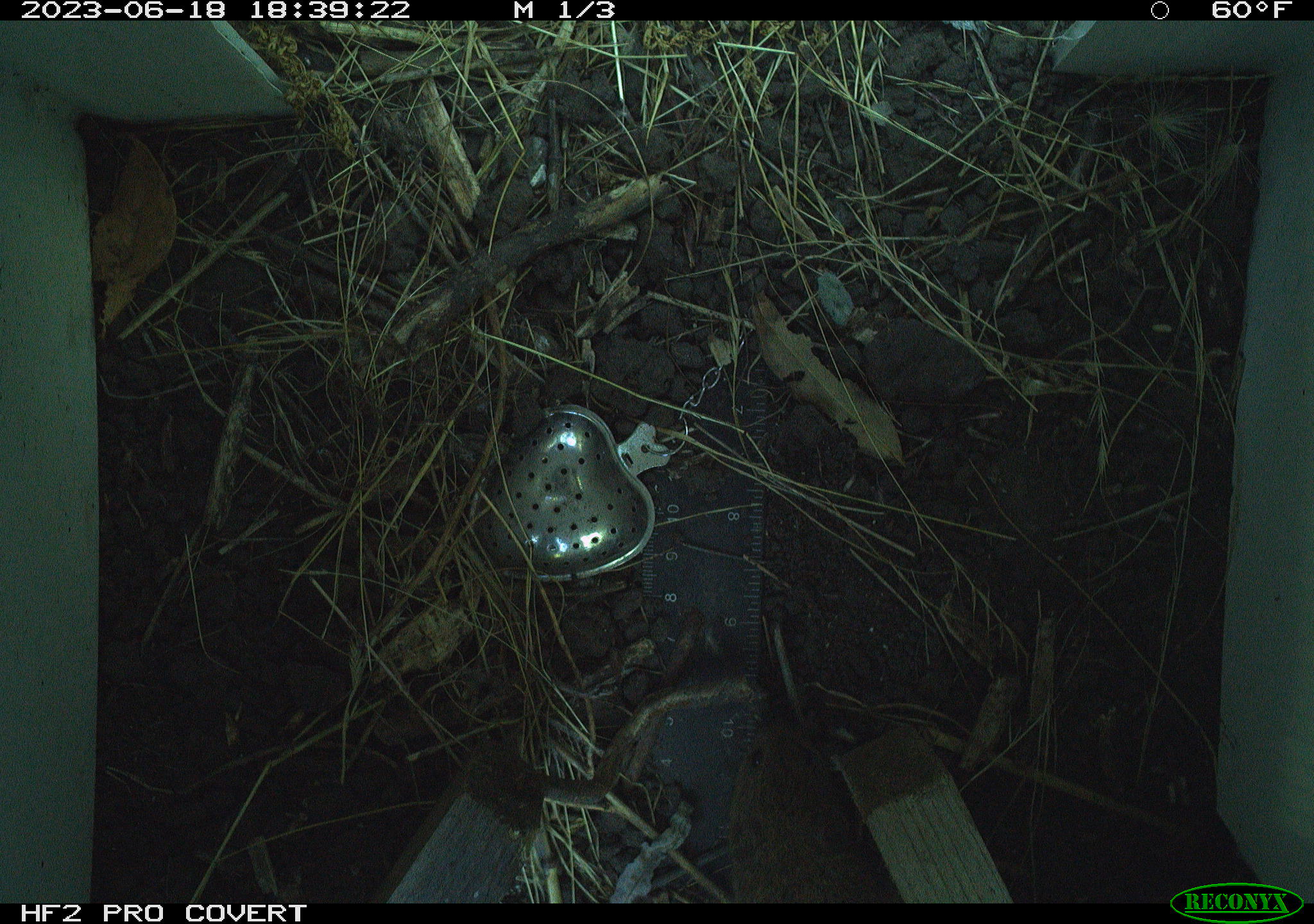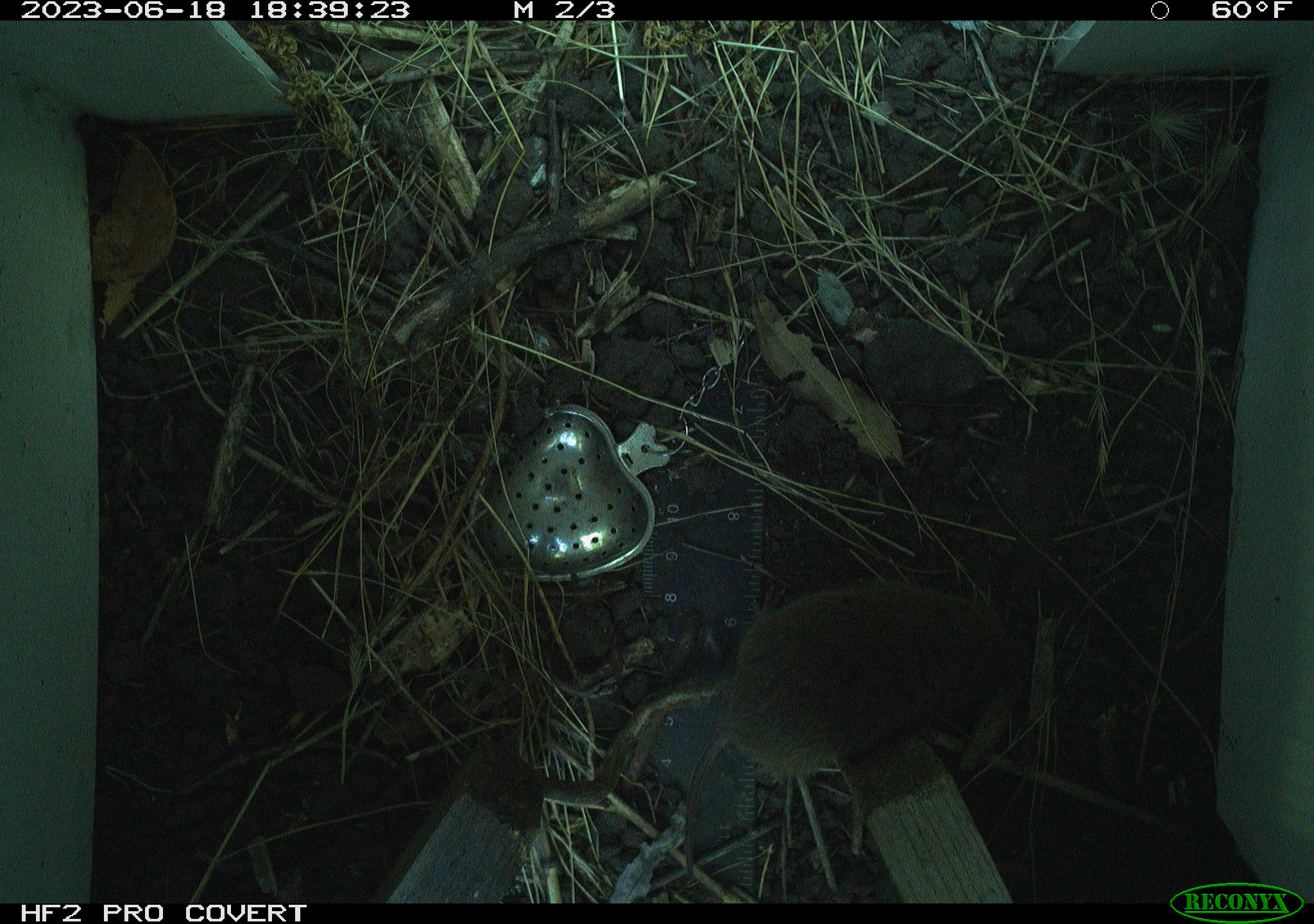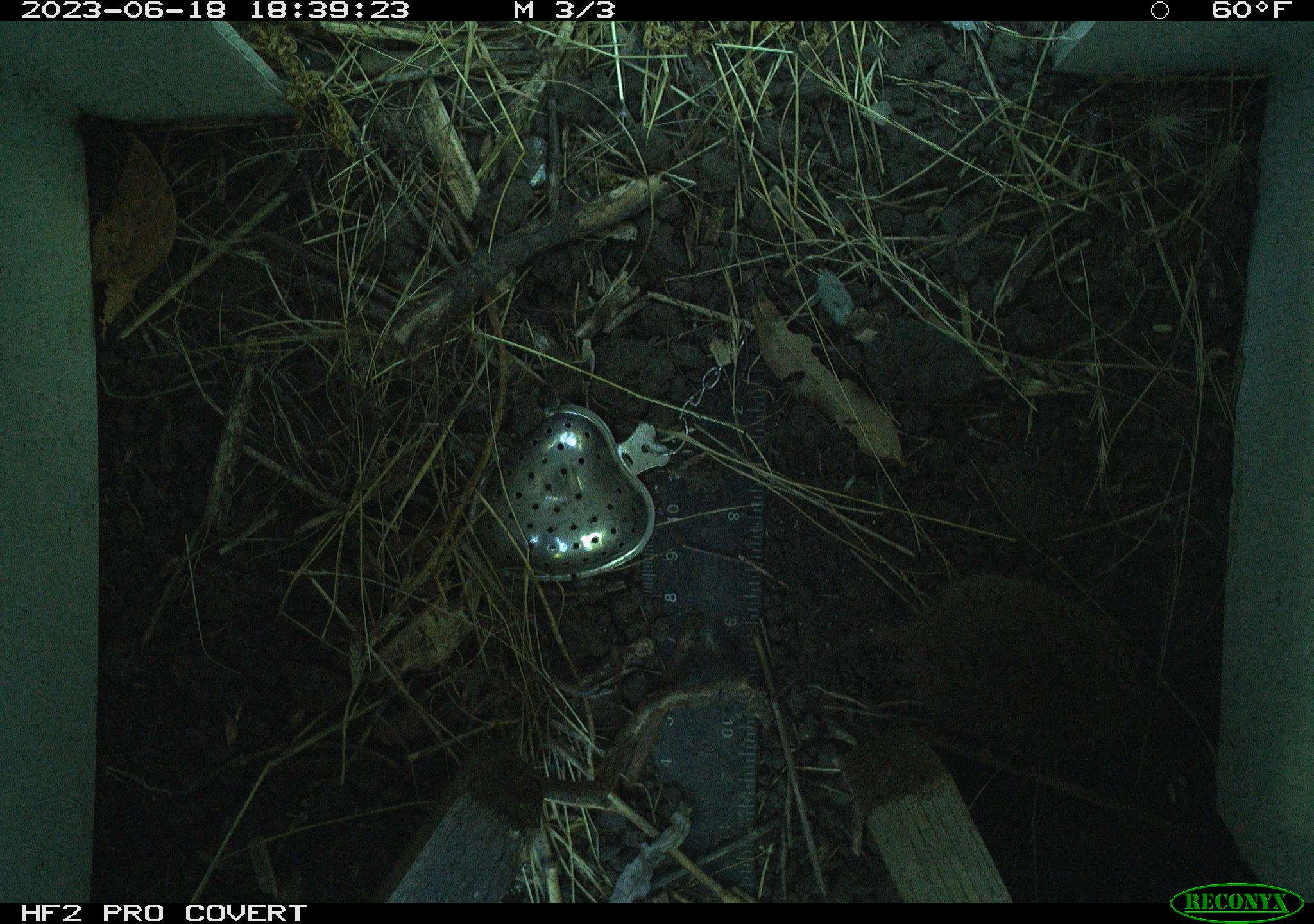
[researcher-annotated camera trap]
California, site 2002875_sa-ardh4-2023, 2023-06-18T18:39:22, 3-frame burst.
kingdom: Animalia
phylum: Chordata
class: Mammalia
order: Rodentia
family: Cricetidae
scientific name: Arvicolinae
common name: voles, lemmings, and muskrats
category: arvicolinae subfamily